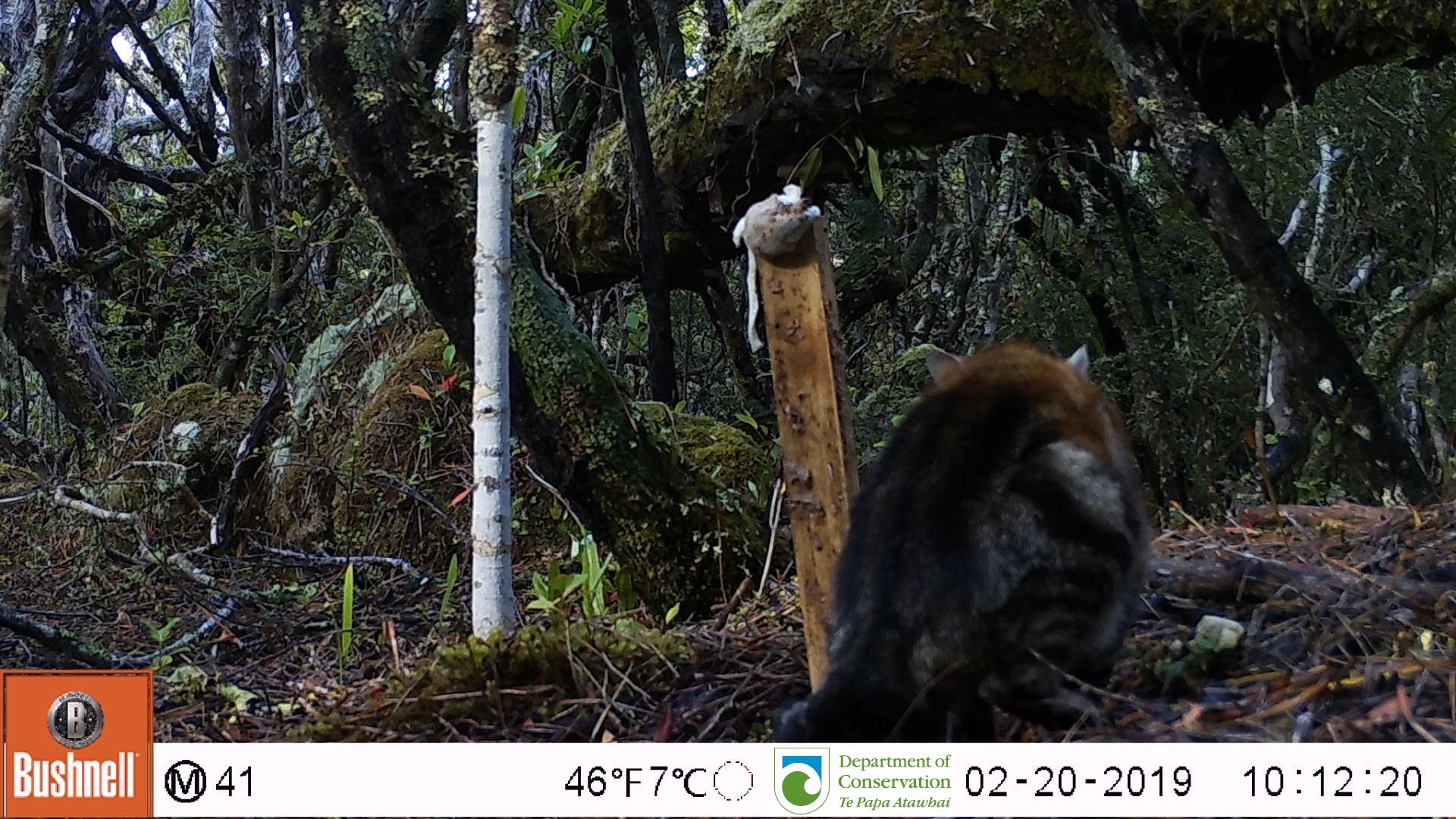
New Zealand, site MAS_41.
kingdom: Animalia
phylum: Chordata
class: Mammalia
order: Carnivora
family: Felidae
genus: Felis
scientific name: Felis catus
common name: domestic cat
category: cat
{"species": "cat (domestic cat) (Felis catus)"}